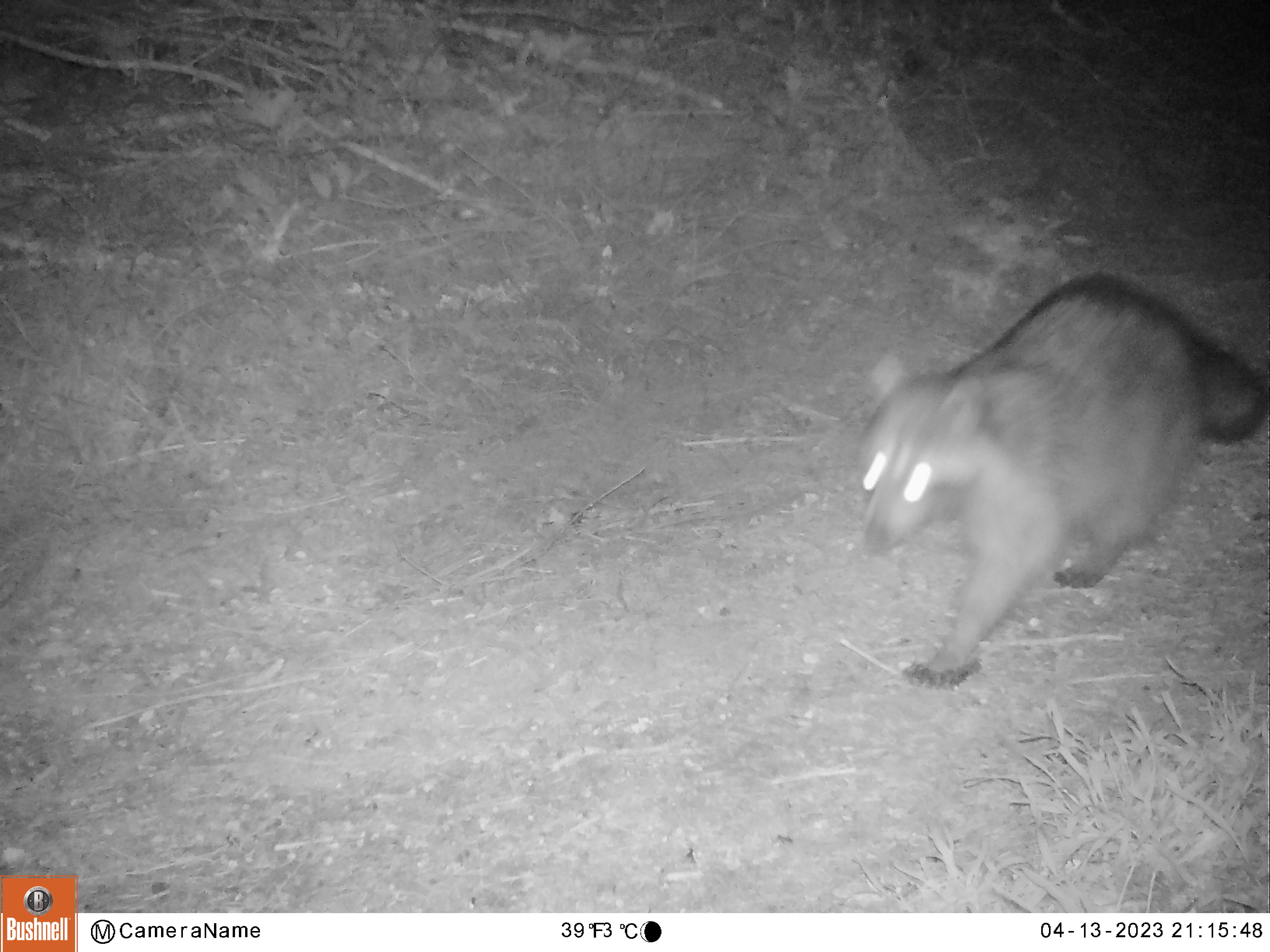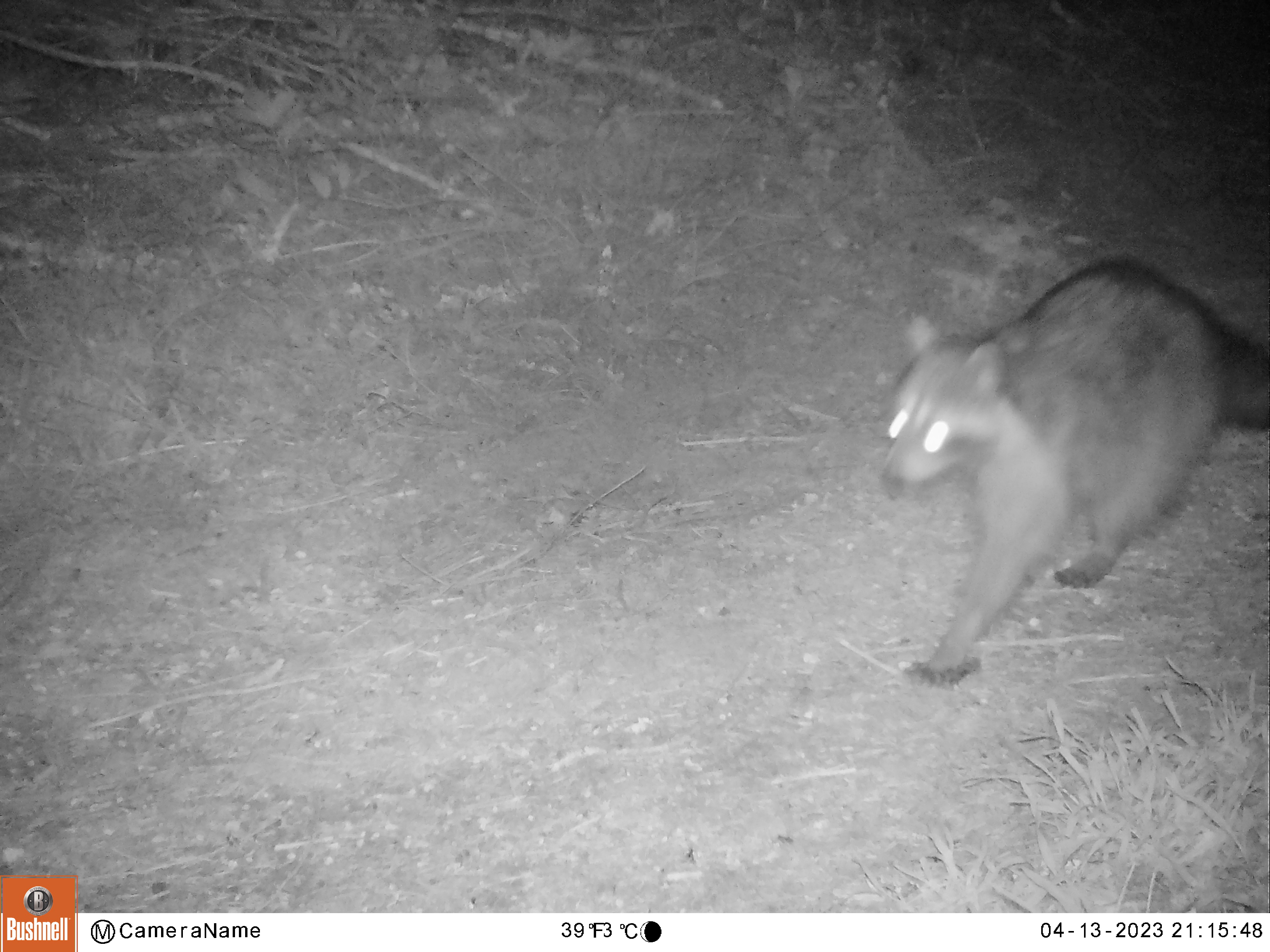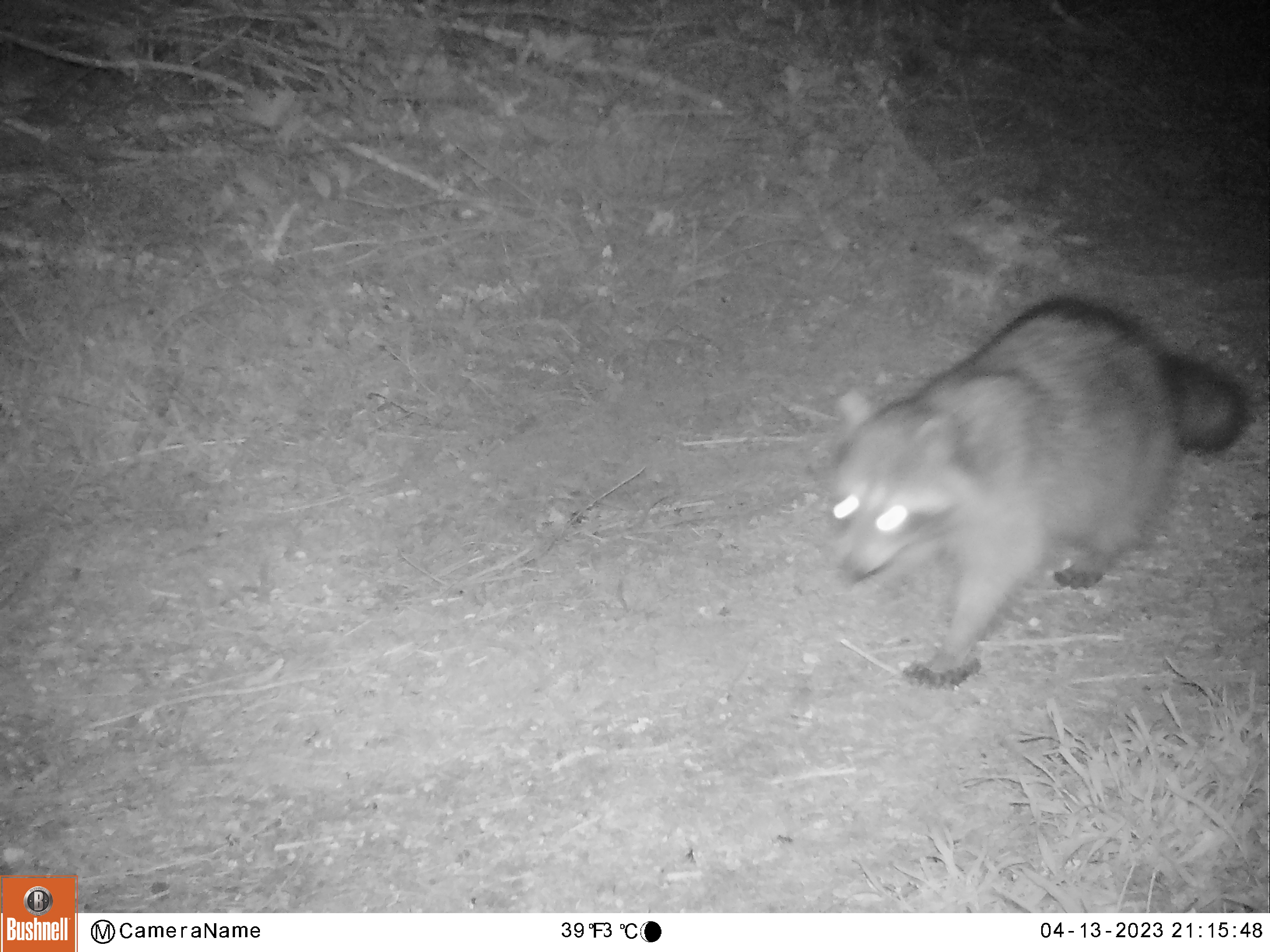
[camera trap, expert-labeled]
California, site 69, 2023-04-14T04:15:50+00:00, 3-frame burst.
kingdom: Animalia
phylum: Chordata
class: Mammalia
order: Carnivora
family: Procyonidae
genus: Procyon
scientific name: Procyon lotor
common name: raccoon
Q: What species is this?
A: Raccoon (Procyon lotor).